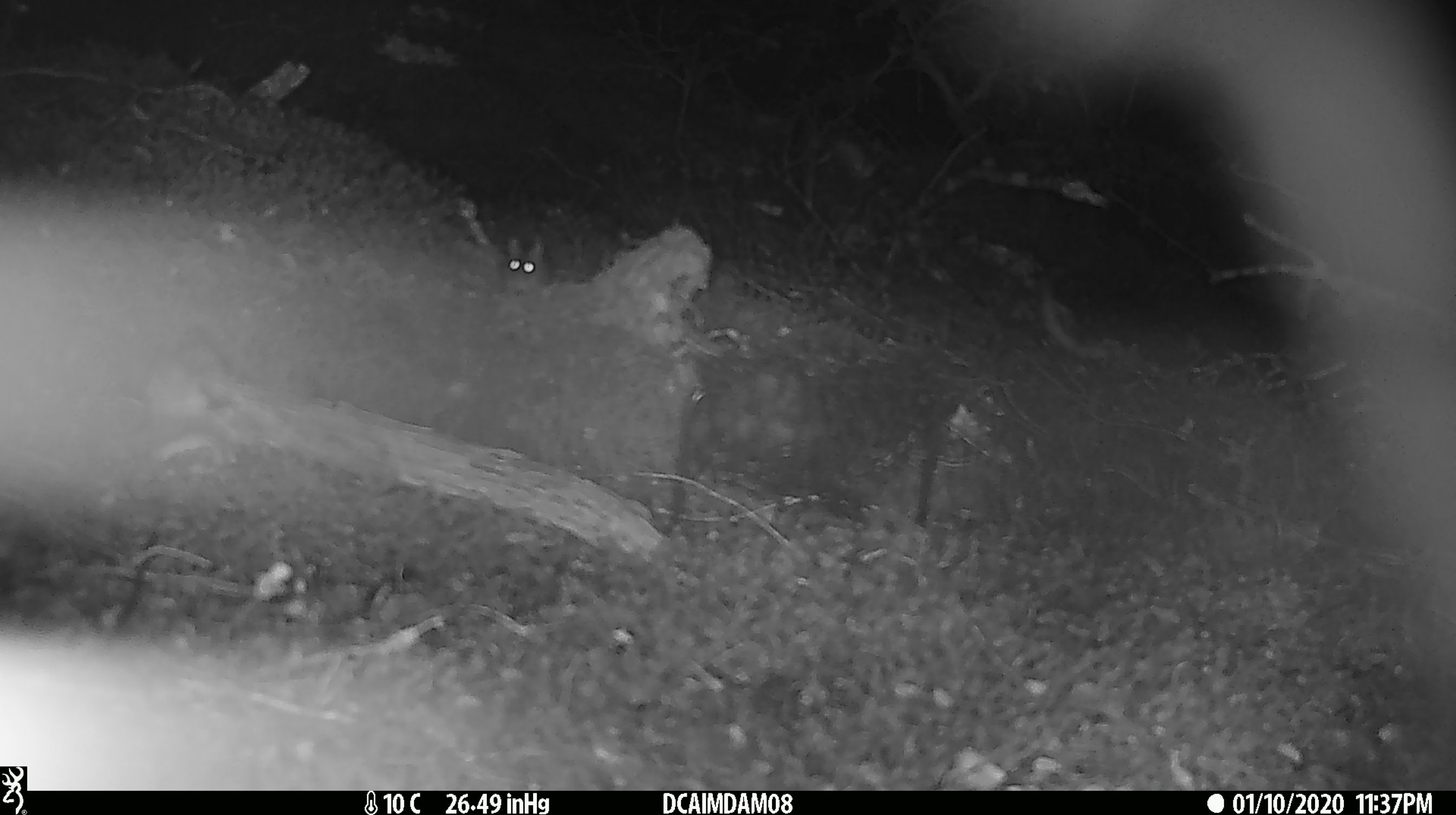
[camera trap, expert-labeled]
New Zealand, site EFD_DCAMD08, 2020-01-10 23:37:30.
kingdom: Animalia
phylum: Chordata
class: Mammalia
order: Rodentia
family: Muridae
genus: Mus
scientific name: Mus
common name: mouse